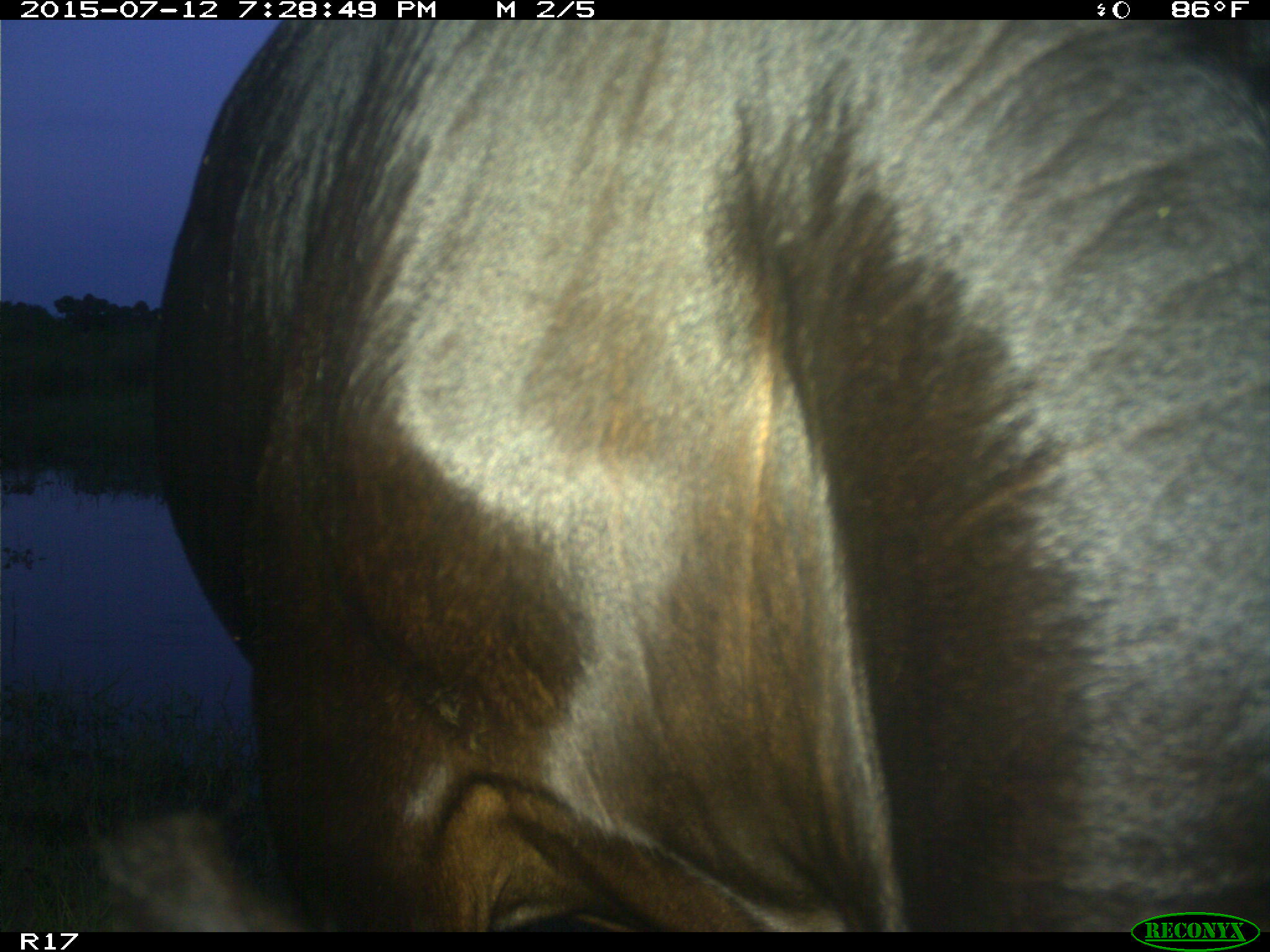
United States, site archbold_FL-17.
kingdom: Animalia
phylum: Chordata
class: Mammalia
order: Artiodactyla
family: Bovidae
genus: Bos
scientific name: Bos taurus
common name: domestic cow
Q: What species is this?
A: Bos taurus (domestic cow).